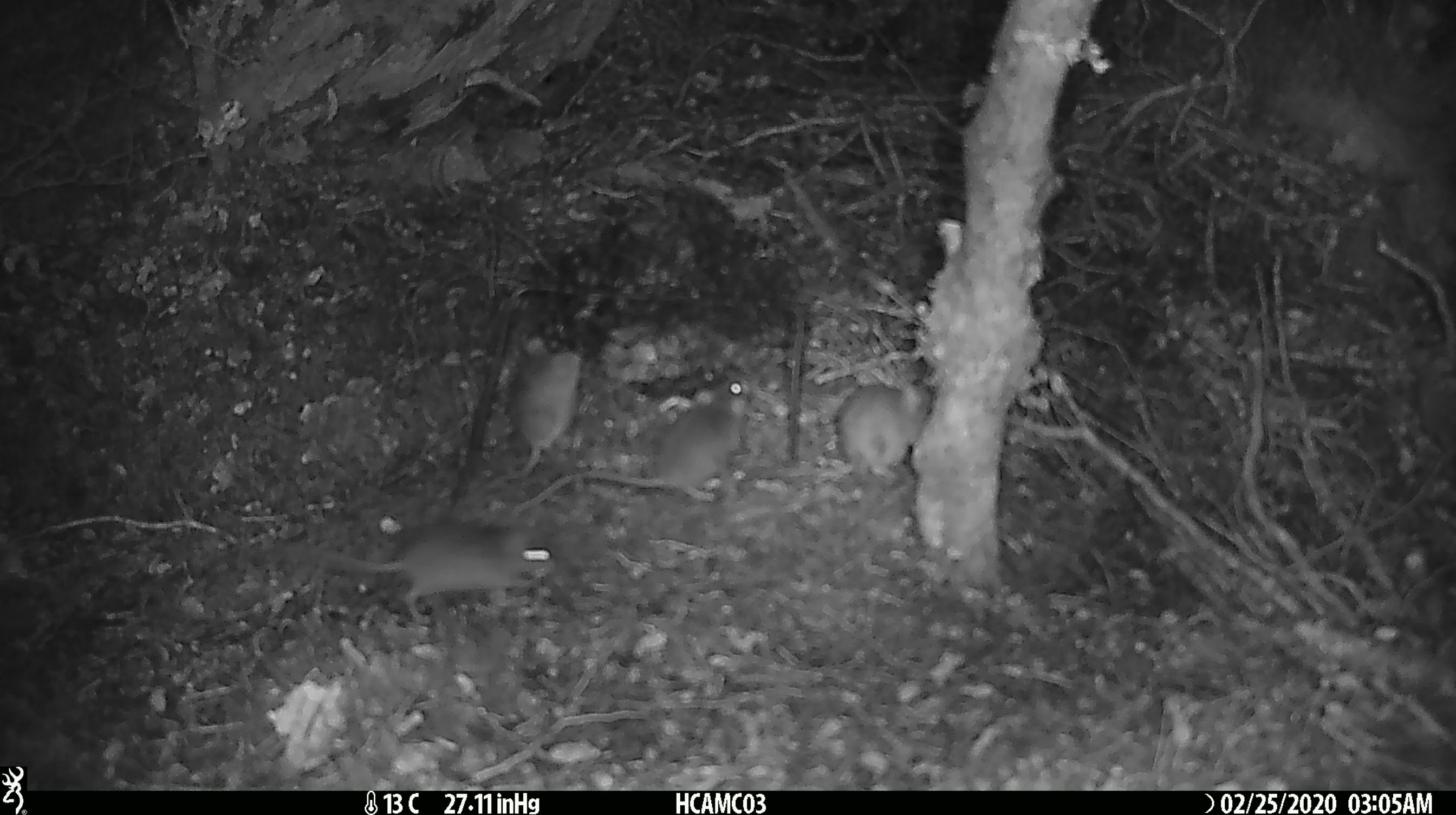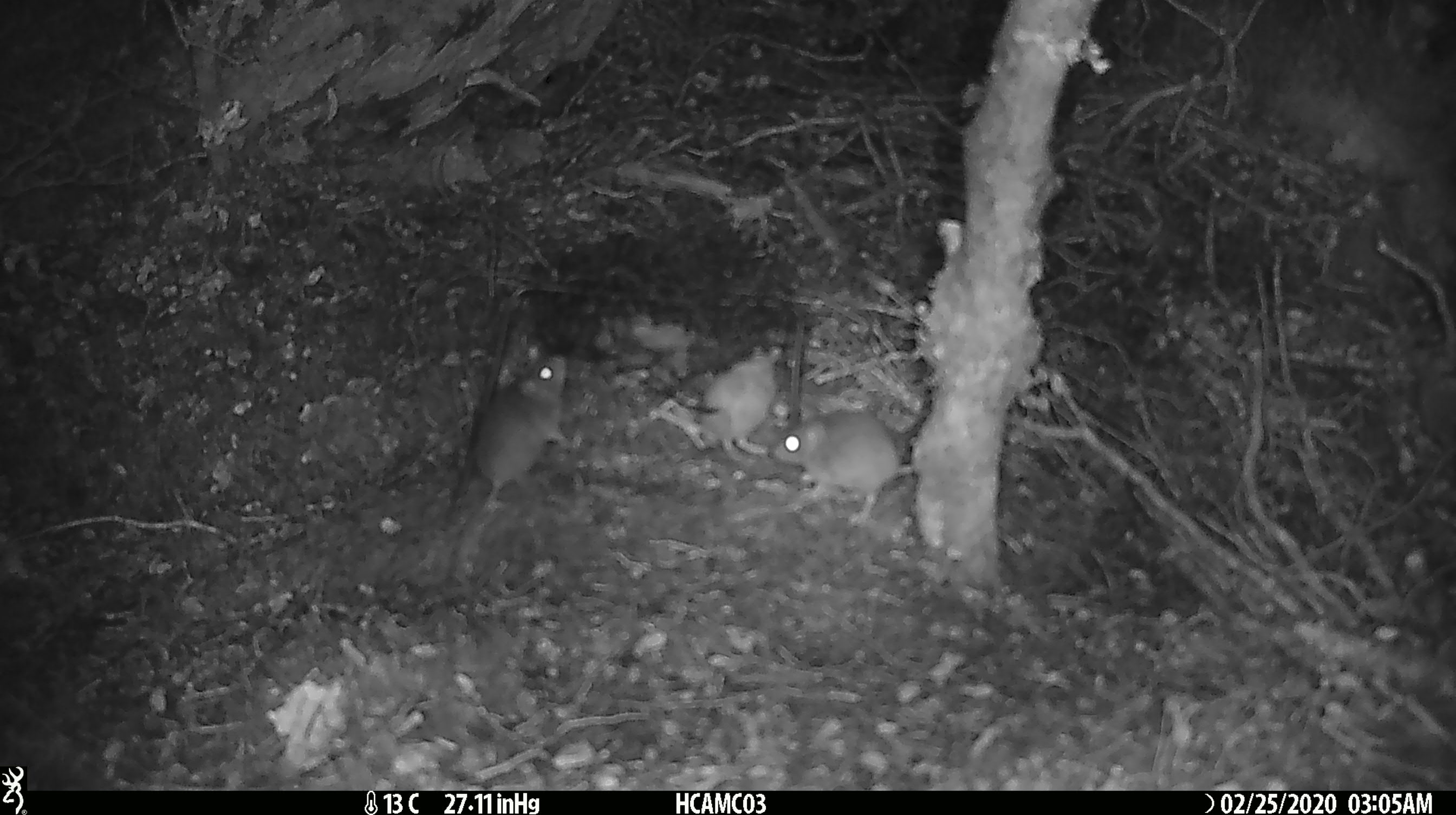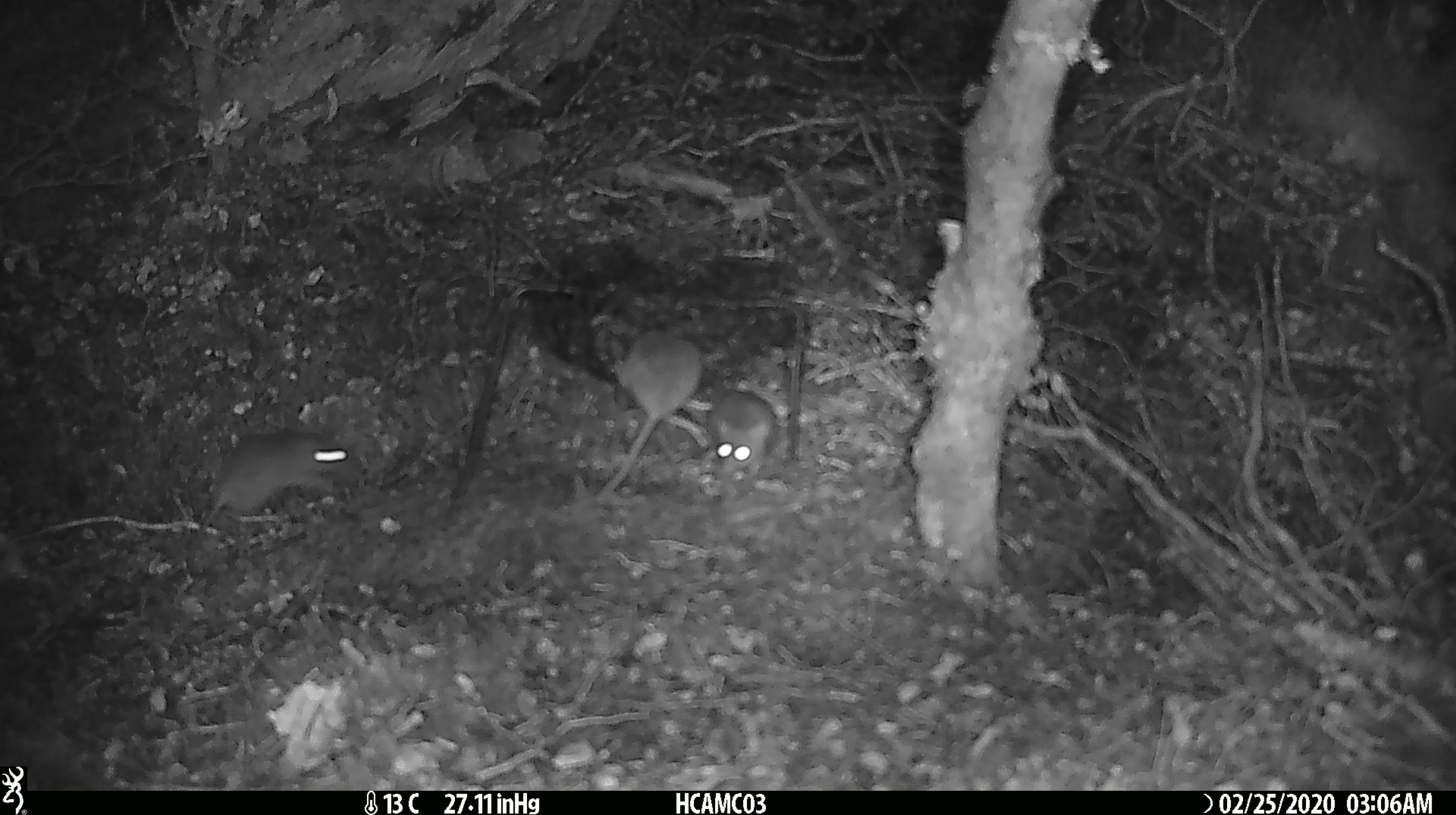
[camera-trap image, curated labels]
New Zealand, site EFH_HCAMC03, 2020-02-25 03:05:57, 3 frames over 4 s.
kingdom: Animalia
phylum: Chordata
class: Mammalia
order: Rodentia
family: Muridae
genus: Mus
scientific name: Mus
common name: mouse